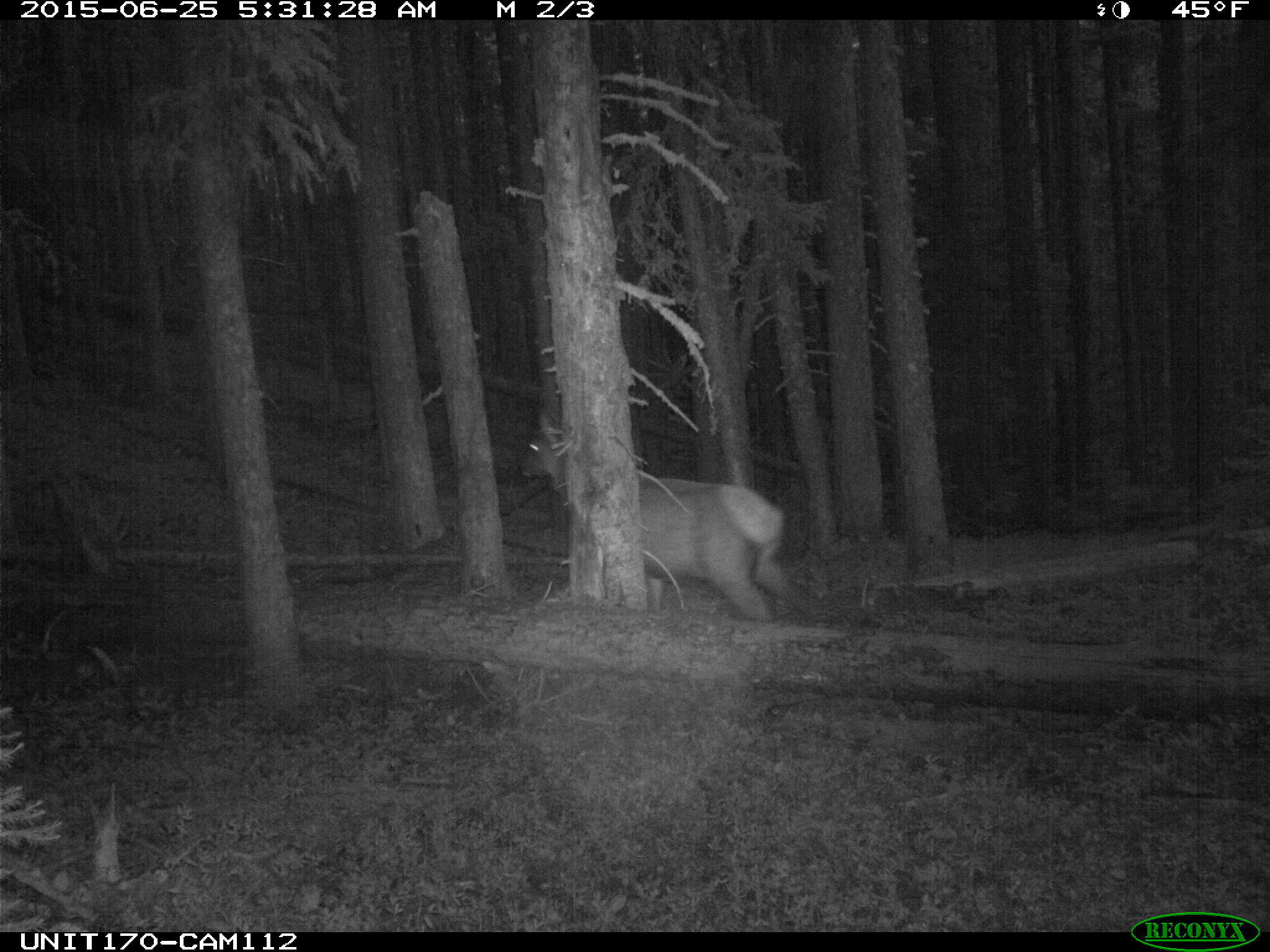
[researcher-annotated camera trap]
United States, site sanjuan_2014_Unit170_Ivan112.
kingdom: Animalia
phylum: Chordata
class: Mammalia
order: Artiodactyla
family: Cervidae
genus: Cervus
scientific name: Cervus elaphus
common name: red deer